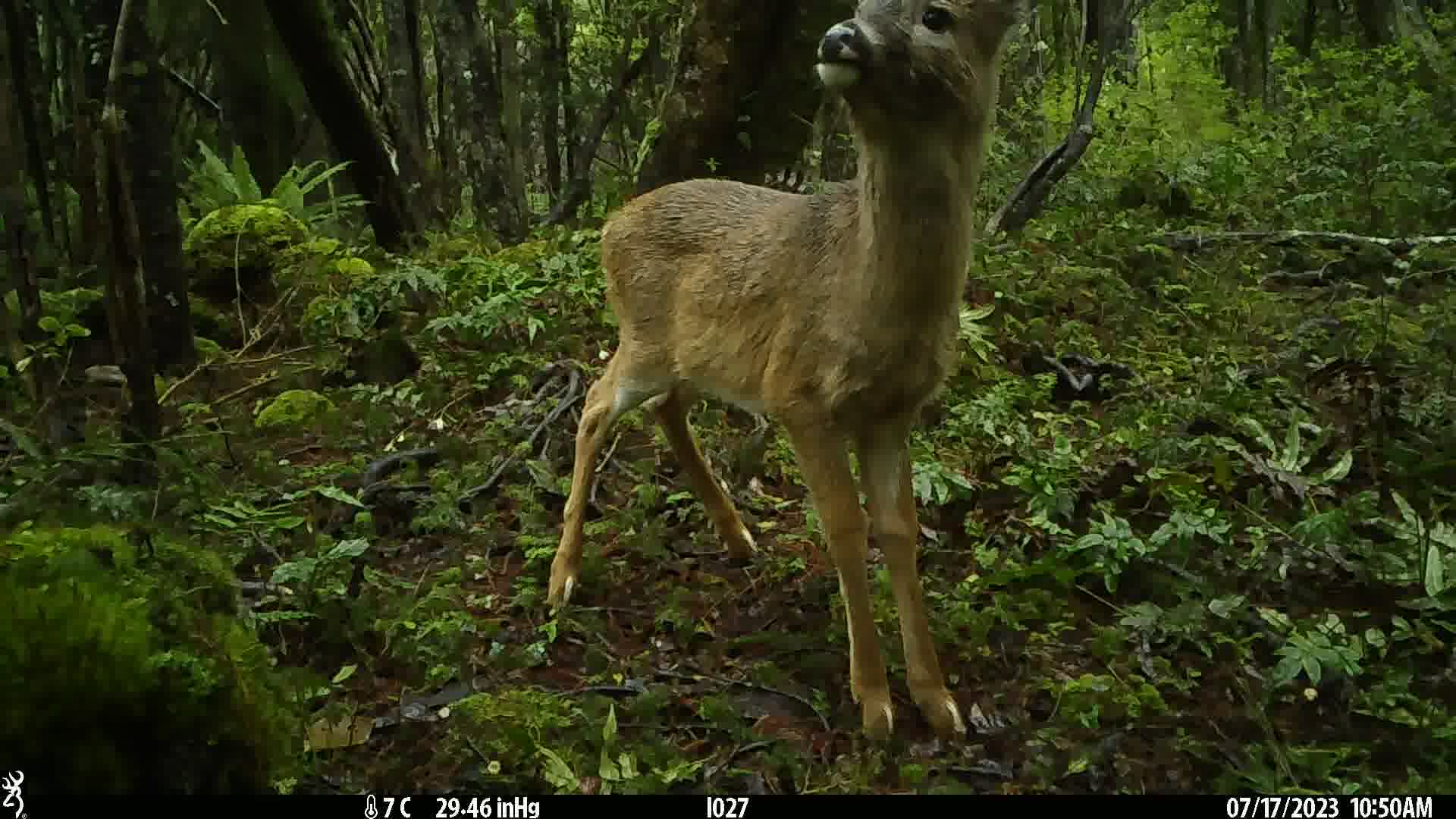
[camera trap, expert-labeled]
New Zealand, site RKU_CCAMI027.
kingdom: Animalia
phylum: Chordata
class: Mammalia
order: Artiodactyla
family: Cervidae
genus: Odocoileus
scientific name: Odocoileus virginianus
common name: white-tailed deer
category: white tailed deer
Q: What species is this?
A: White tailed deer (white-tailed deer) (Odocoileus virginianus).